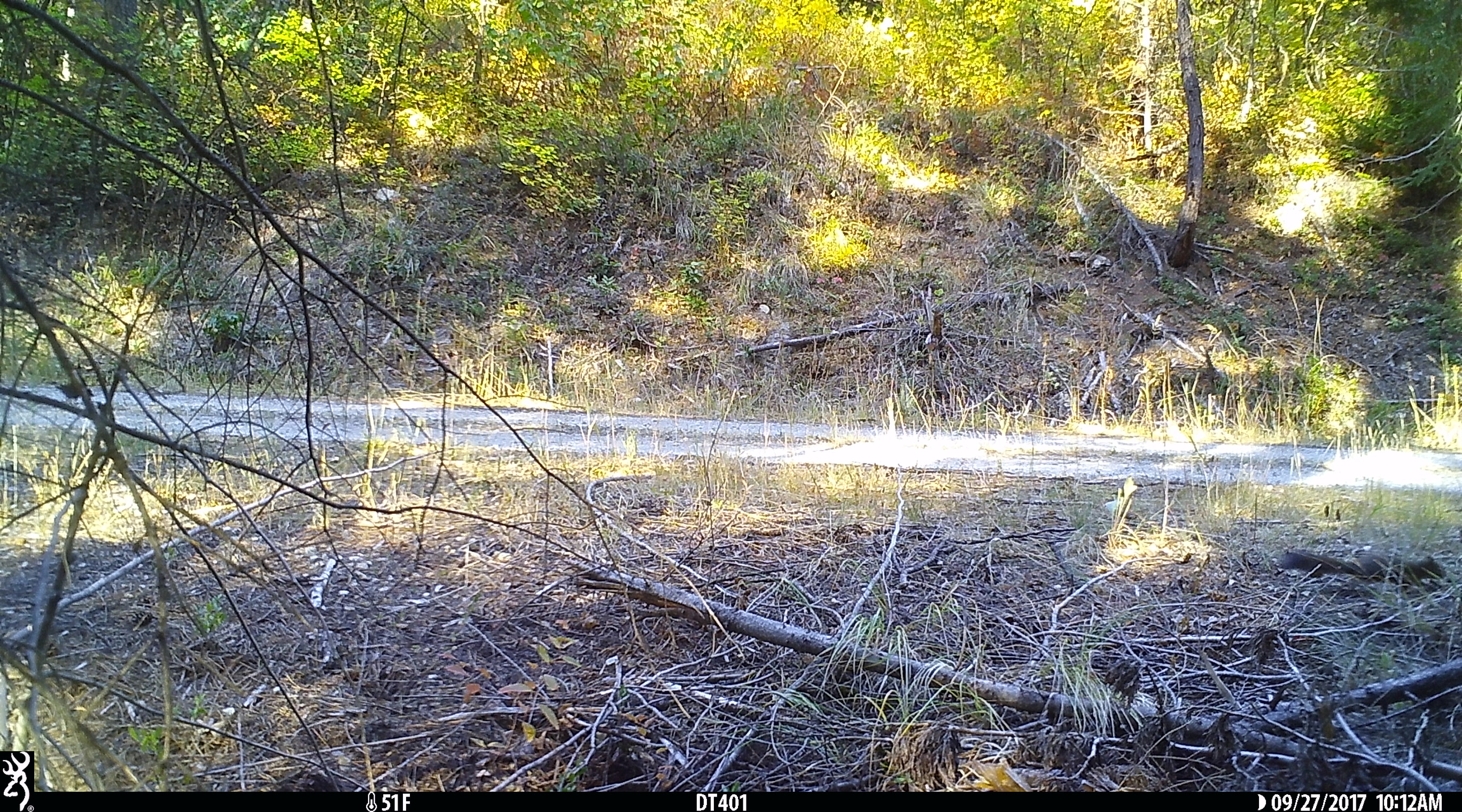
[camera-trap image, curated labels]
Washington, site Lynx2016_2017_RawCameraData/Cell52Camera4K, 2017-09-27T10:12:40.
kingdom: Animalia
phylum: Chordata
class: Mammalia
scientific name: Mammalia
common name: small mammal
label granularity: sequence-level